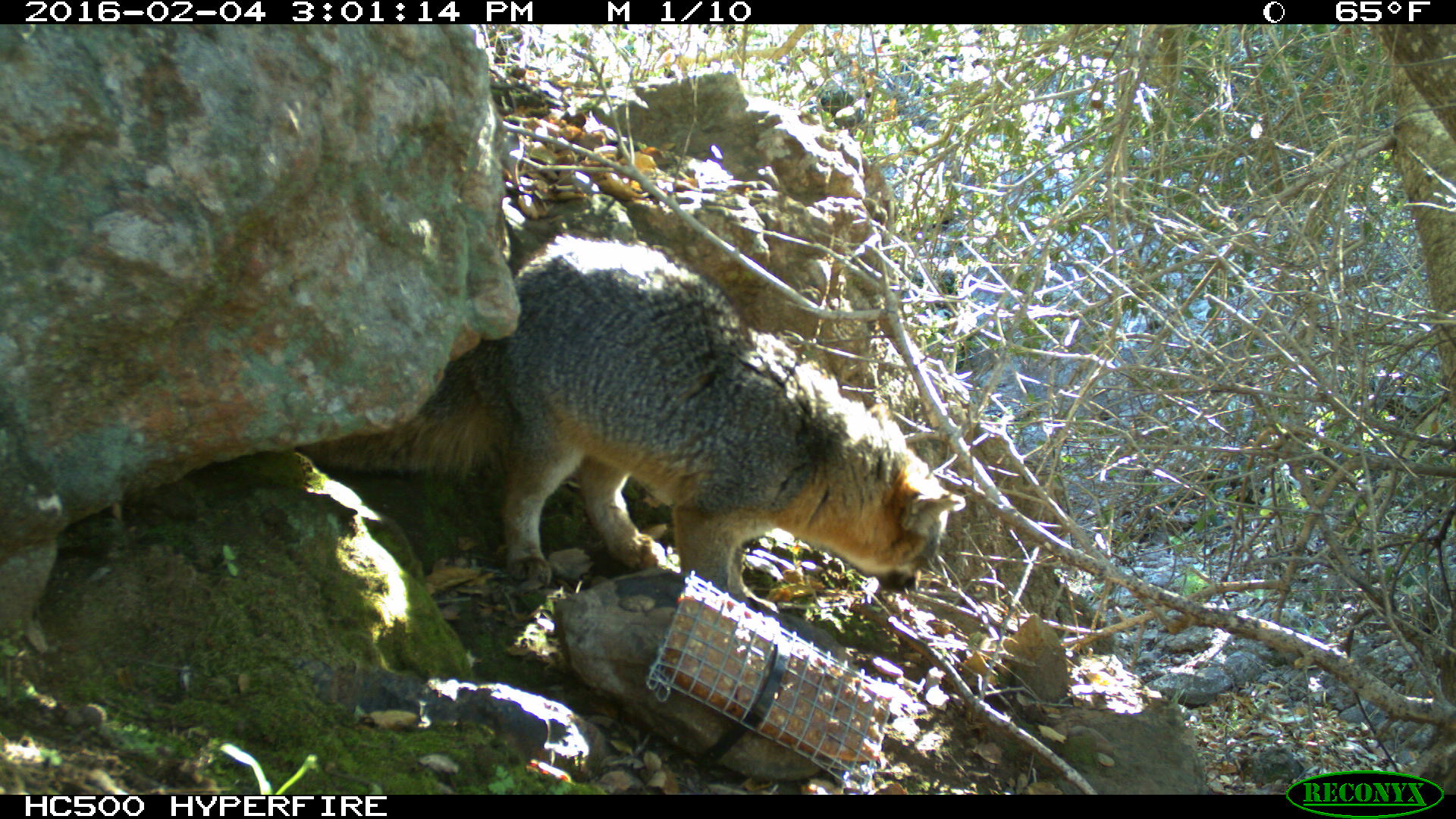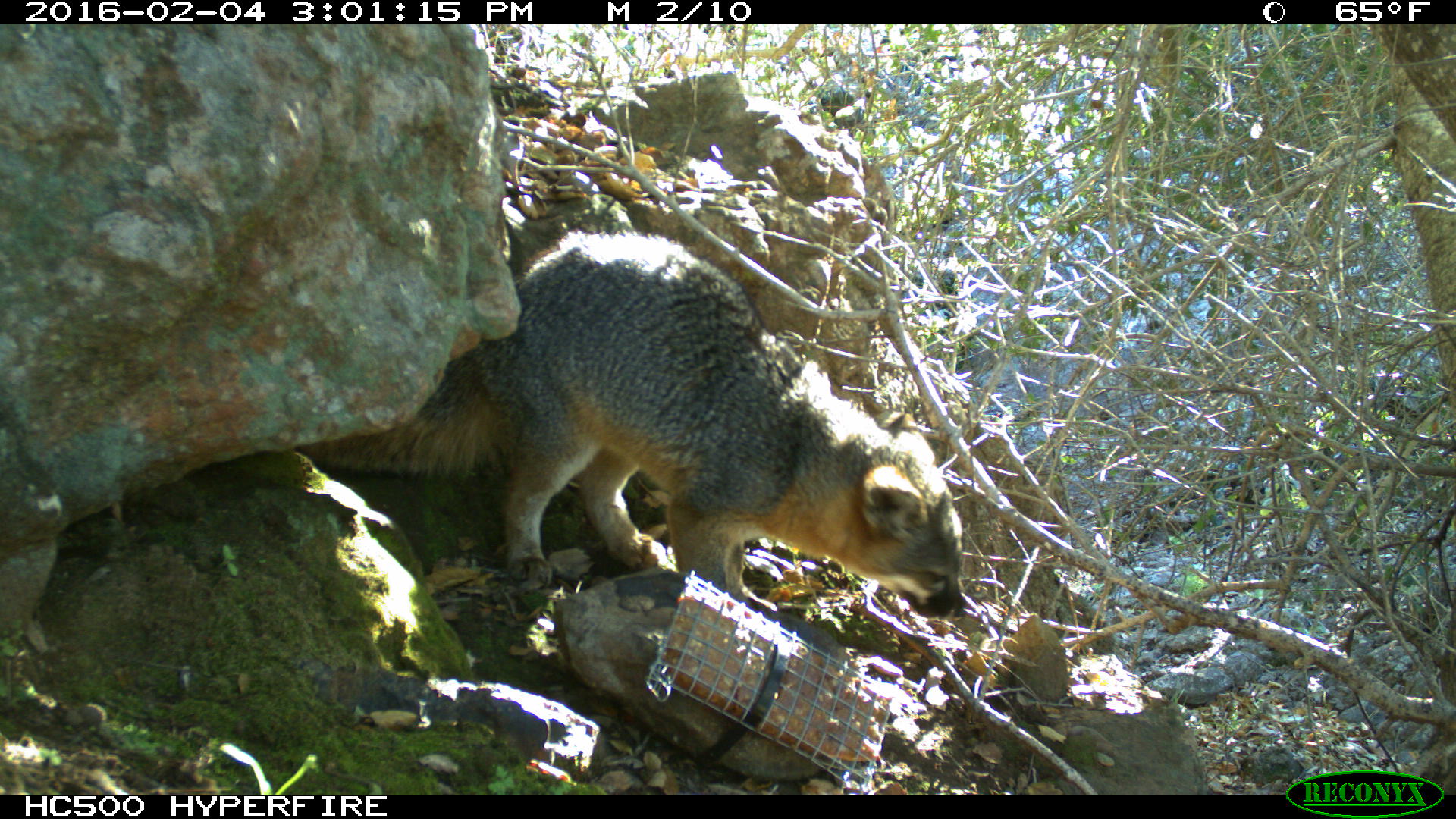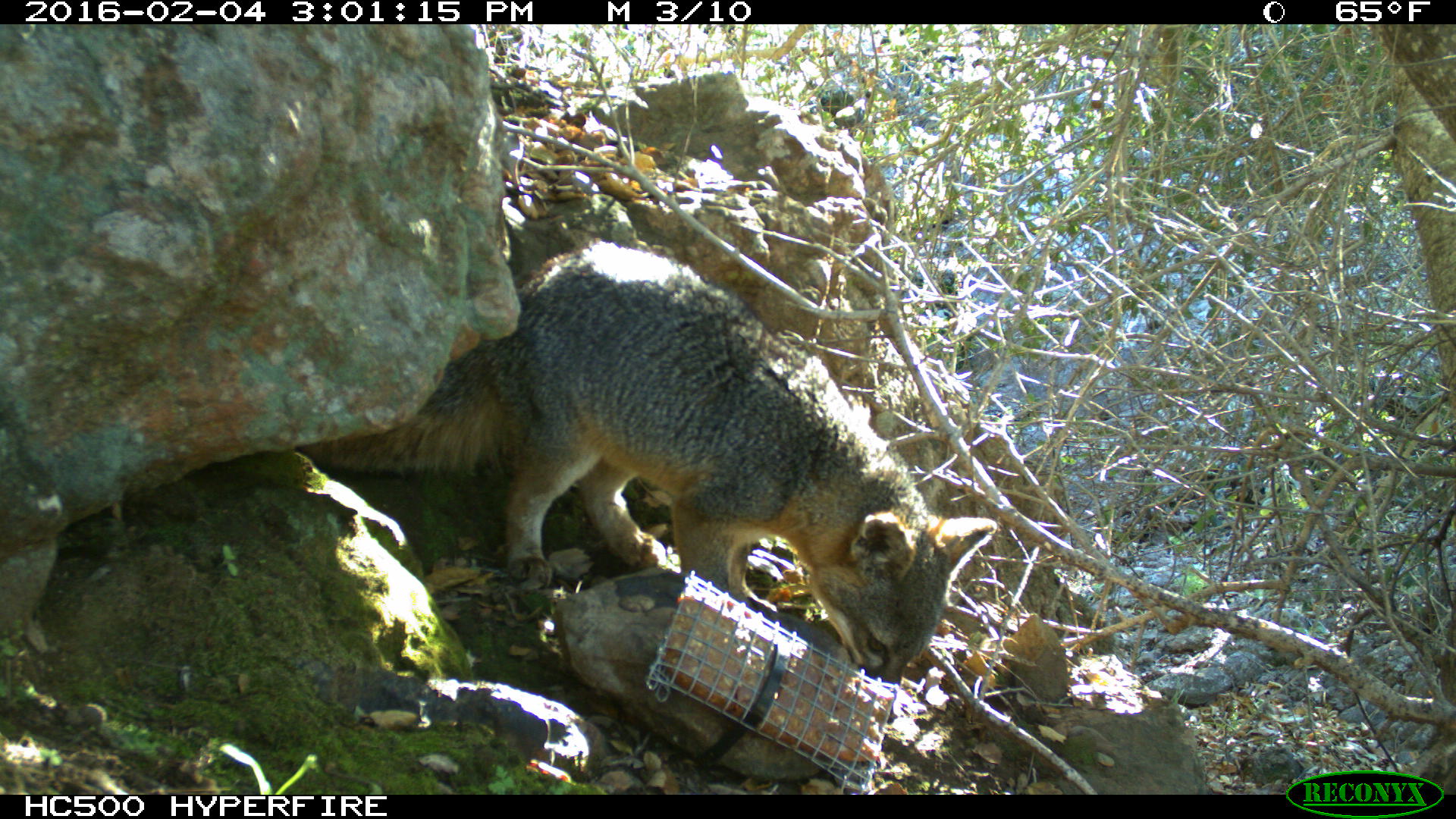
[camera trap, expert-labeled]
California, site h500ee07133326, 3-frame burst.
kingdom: Animalia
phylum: Chordata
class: Mammalia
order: Carnivora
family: Canidae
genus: Urocyon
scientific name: Urocyon littoralis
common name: island fox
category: fox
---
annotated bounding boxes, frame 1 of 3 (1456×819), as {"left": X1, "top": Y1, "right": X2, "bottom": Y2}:
fox: {"left": 303, "top": 237, "right": 965, "bottom": 612}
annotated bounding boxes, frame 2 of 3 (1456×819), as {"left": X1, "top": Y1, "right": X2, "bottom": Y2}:
fox: {"left": 290, "top": 228, "right": 967, "bottom": 616}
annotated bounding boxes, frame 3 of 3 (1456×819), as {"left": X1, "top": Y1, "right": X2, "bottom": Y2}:
fox: {"left": 290, "top": 235, "right": 995, "bottom": 715}